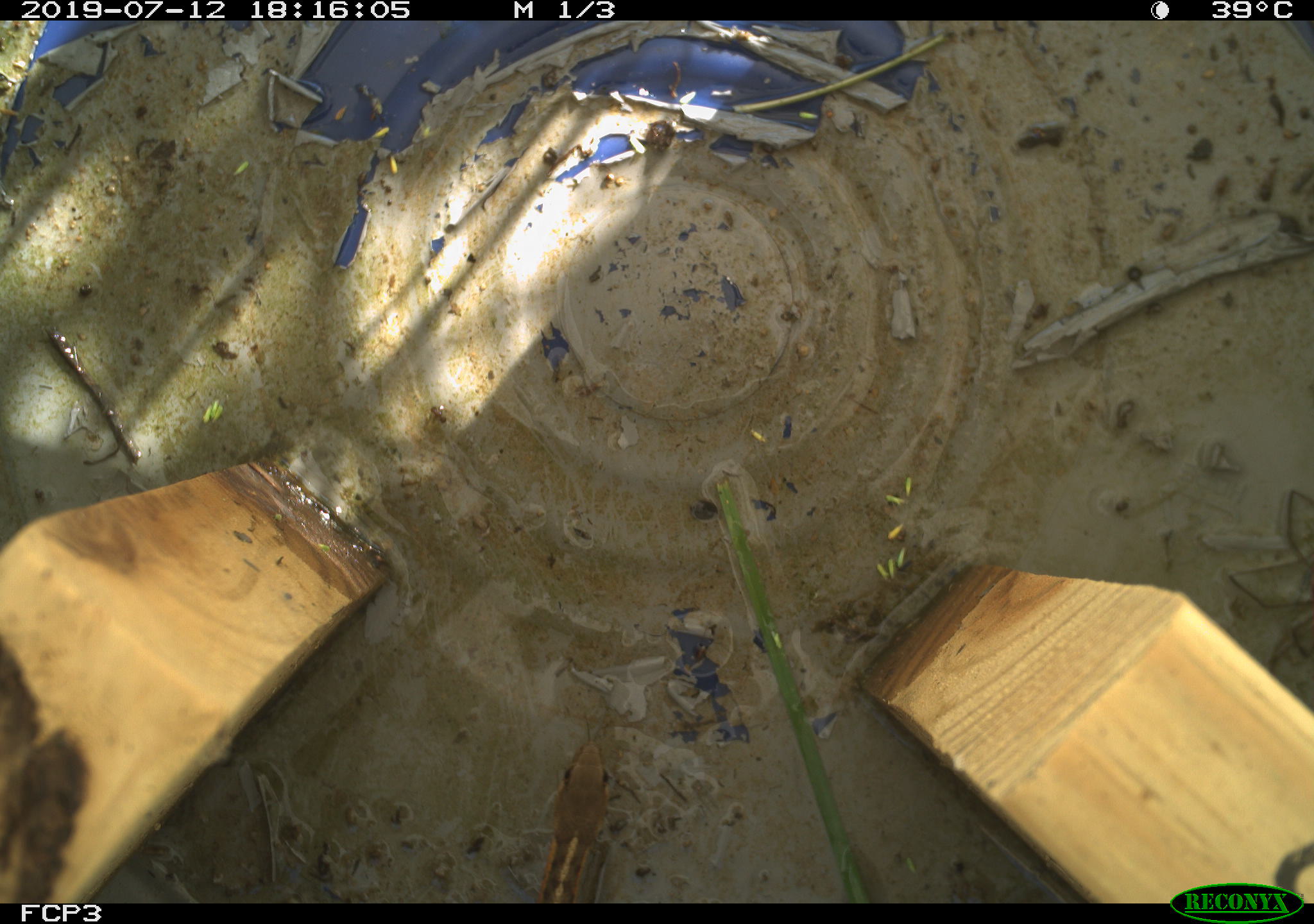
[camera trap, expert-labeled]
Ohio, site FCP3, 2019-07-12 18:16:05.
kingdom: Animalia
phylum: Chordata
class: Reptilia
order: Squamata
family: Colubridae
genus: Thamnophis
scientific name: Thamnophis sirtalis sirtalis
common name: eastern gartersnake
Eastern gartersnake (Thamnophis sirtalis sirtalis).